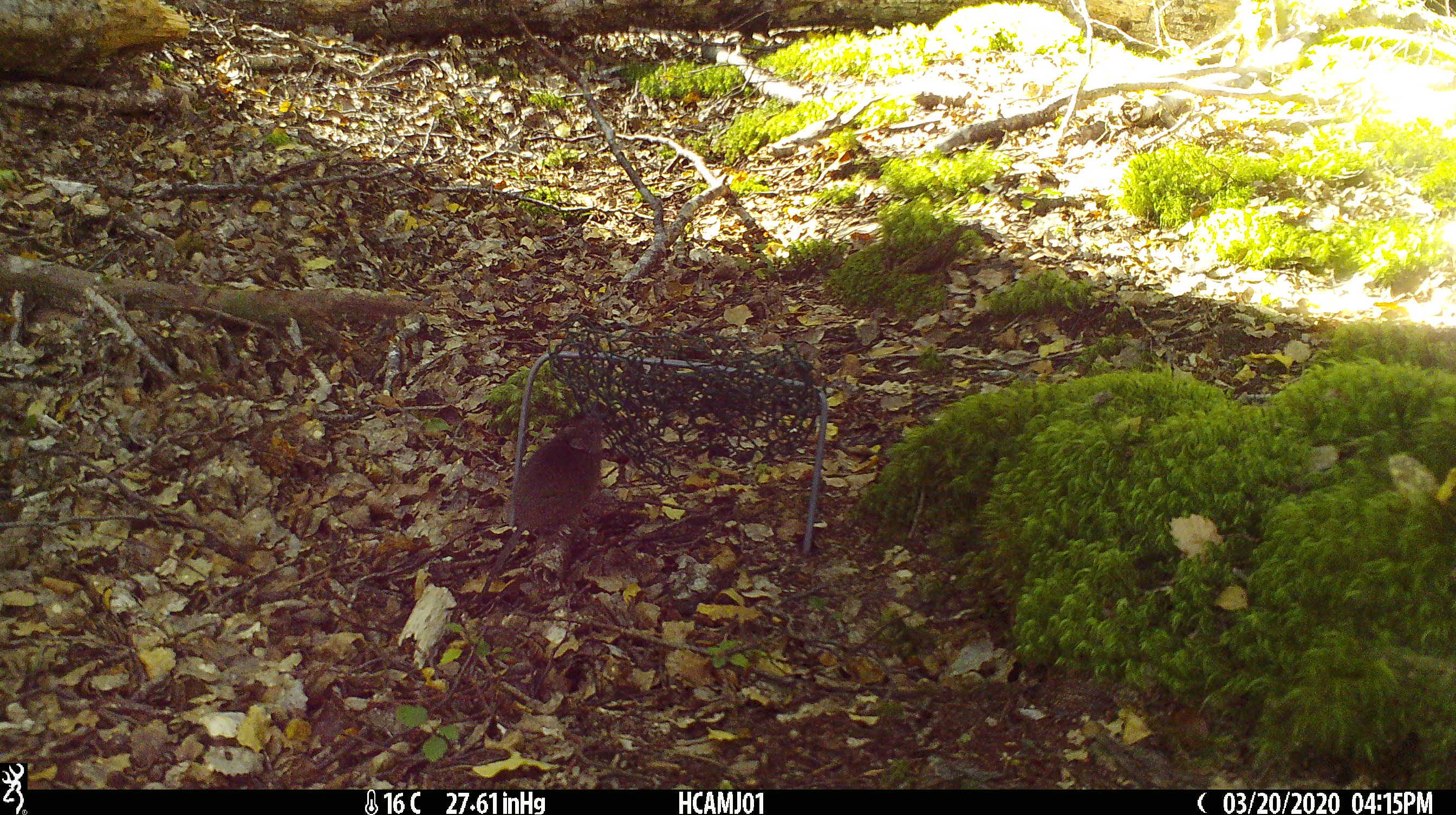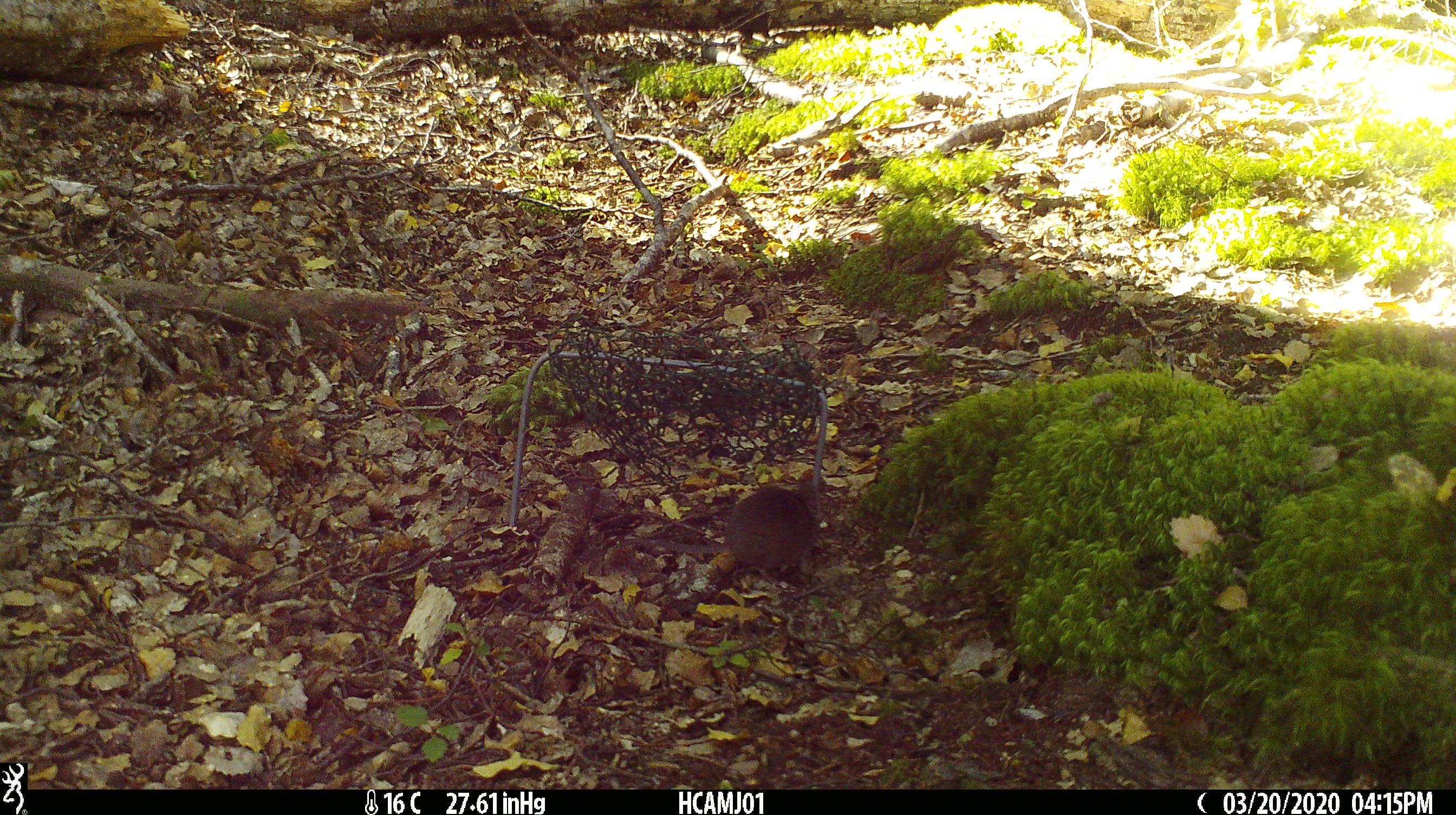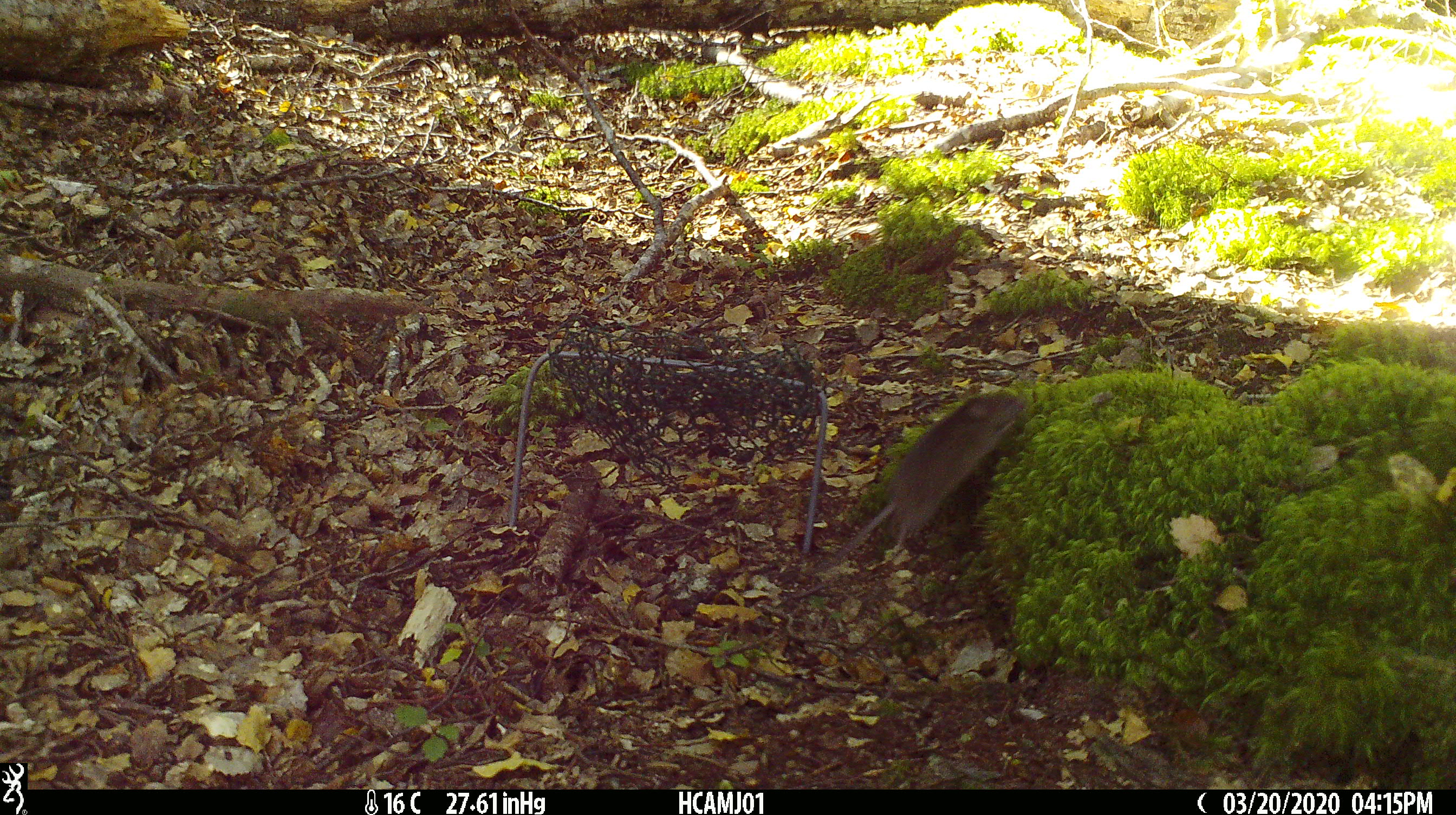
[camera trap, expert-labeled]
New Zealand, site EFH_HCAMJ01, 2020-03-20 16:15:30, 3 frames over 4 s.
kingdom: Animalia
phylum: Chordata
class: Mammalia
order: Rodentia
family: Muridae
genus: Mus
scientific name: Mus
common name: mouse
Mouse (Mus).